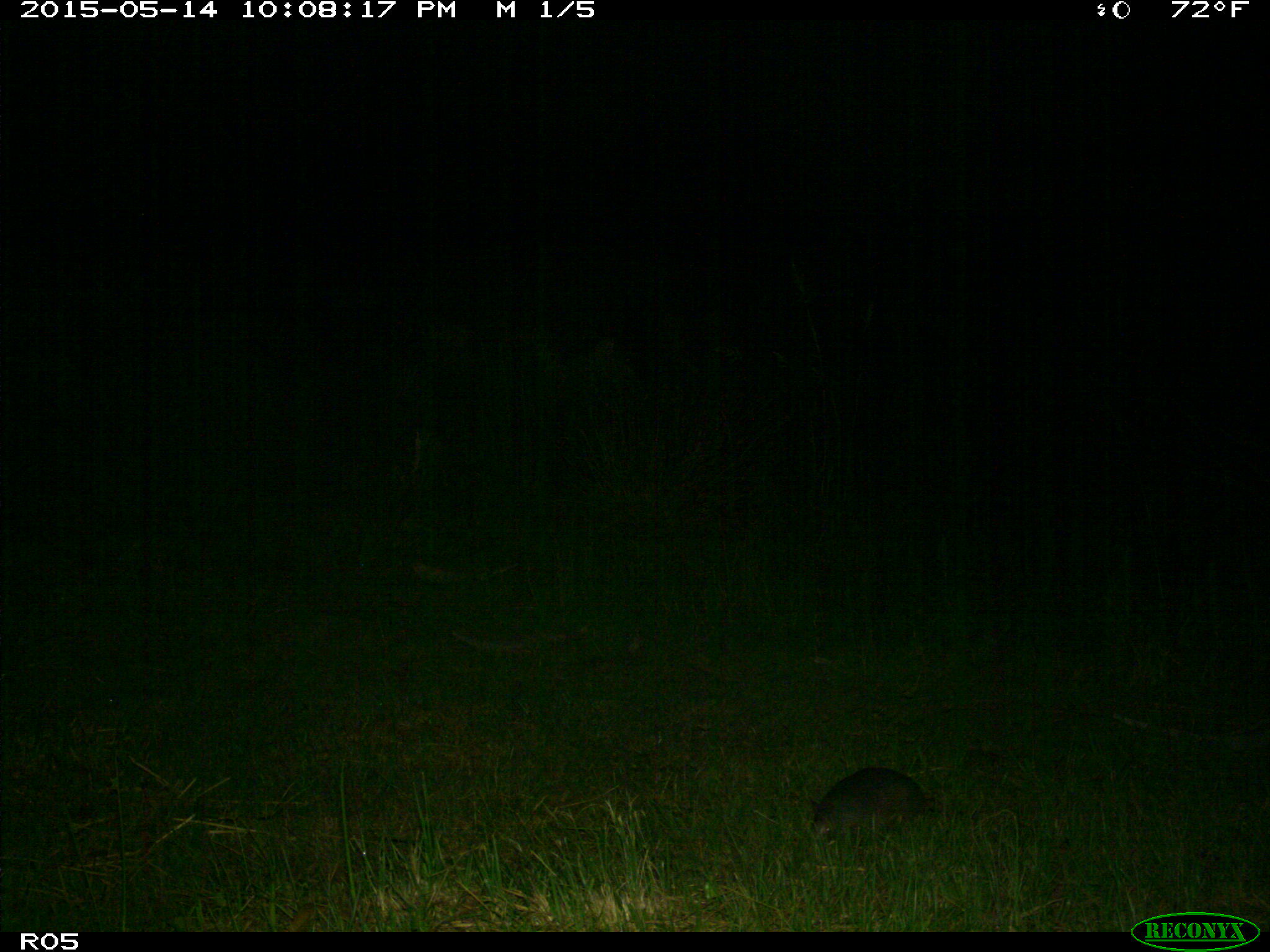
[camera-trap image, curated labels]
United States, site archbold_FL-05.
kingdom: Animalia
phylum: Chordata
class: Mammalia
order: Cingulata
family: Dasypodidae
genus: Dasypus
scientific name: Dasypus novemcinctus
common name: nine-banded armadillo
Dasypus novemcinctus (nine-banded armadillo).